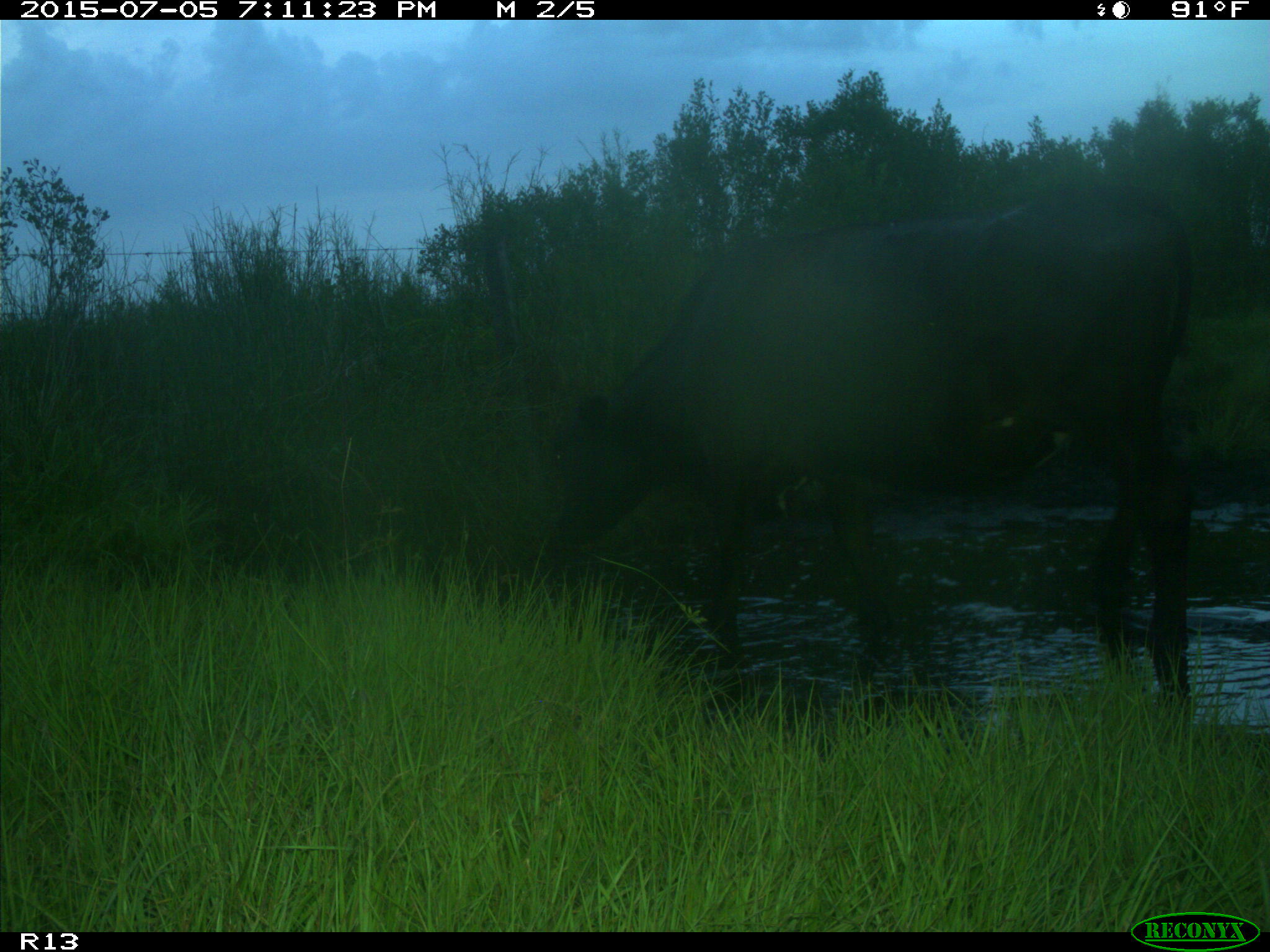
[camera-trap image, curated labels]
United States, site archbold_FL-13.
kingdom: Animalia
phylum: Chordata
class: Mammalia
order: Artiodactyla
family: Bovidae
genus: Bos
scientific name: Bos taurus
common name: domestic cow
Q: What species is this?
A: Bos taurus (domestic cow).